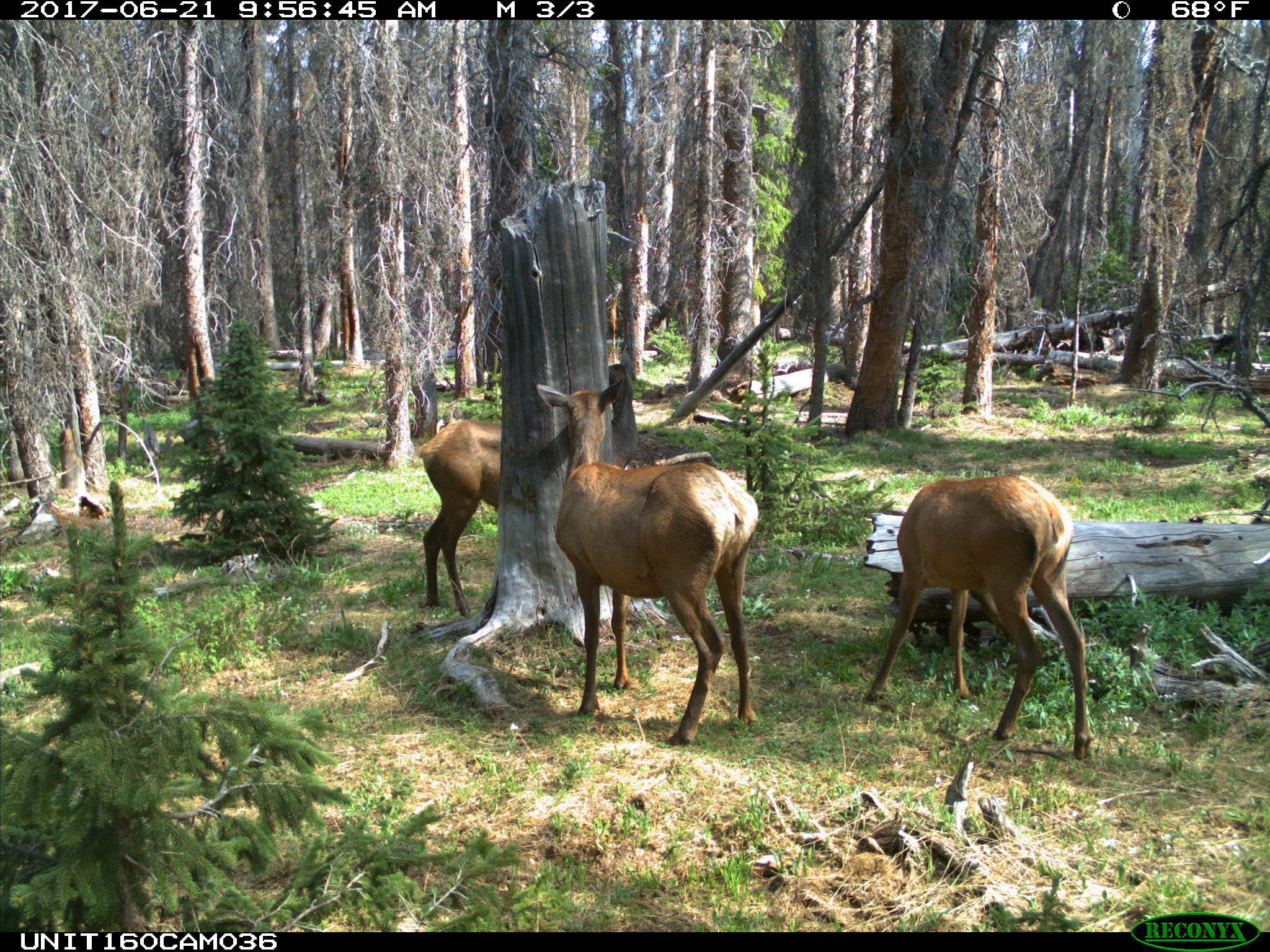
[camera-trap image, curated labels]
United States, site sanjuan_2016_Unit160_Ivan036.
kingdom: Animalia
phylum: Chordata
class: Mammalia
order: Artiodactyla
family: Cervidae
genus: Cervus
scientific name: Cervus elaphus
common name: red deer